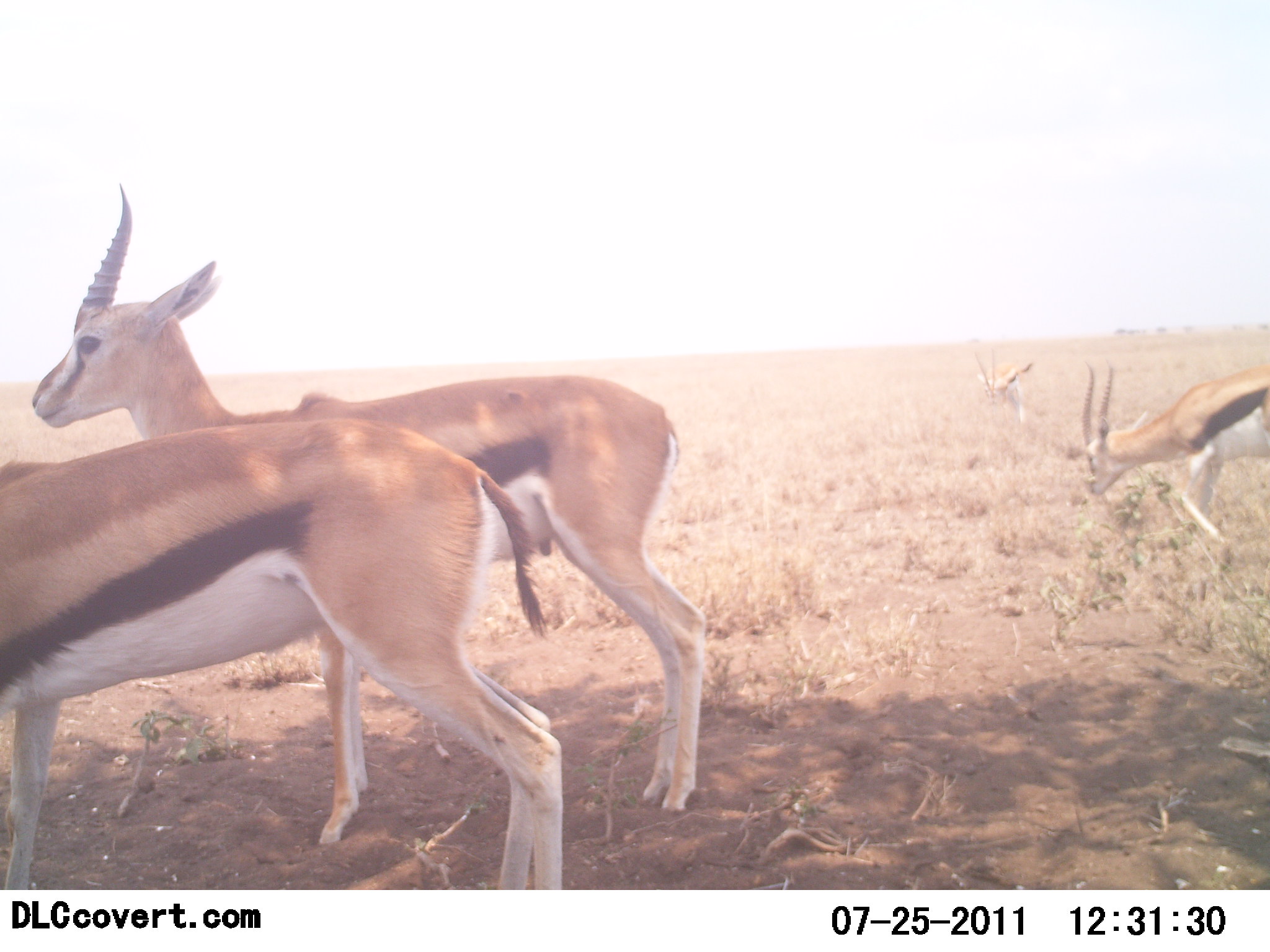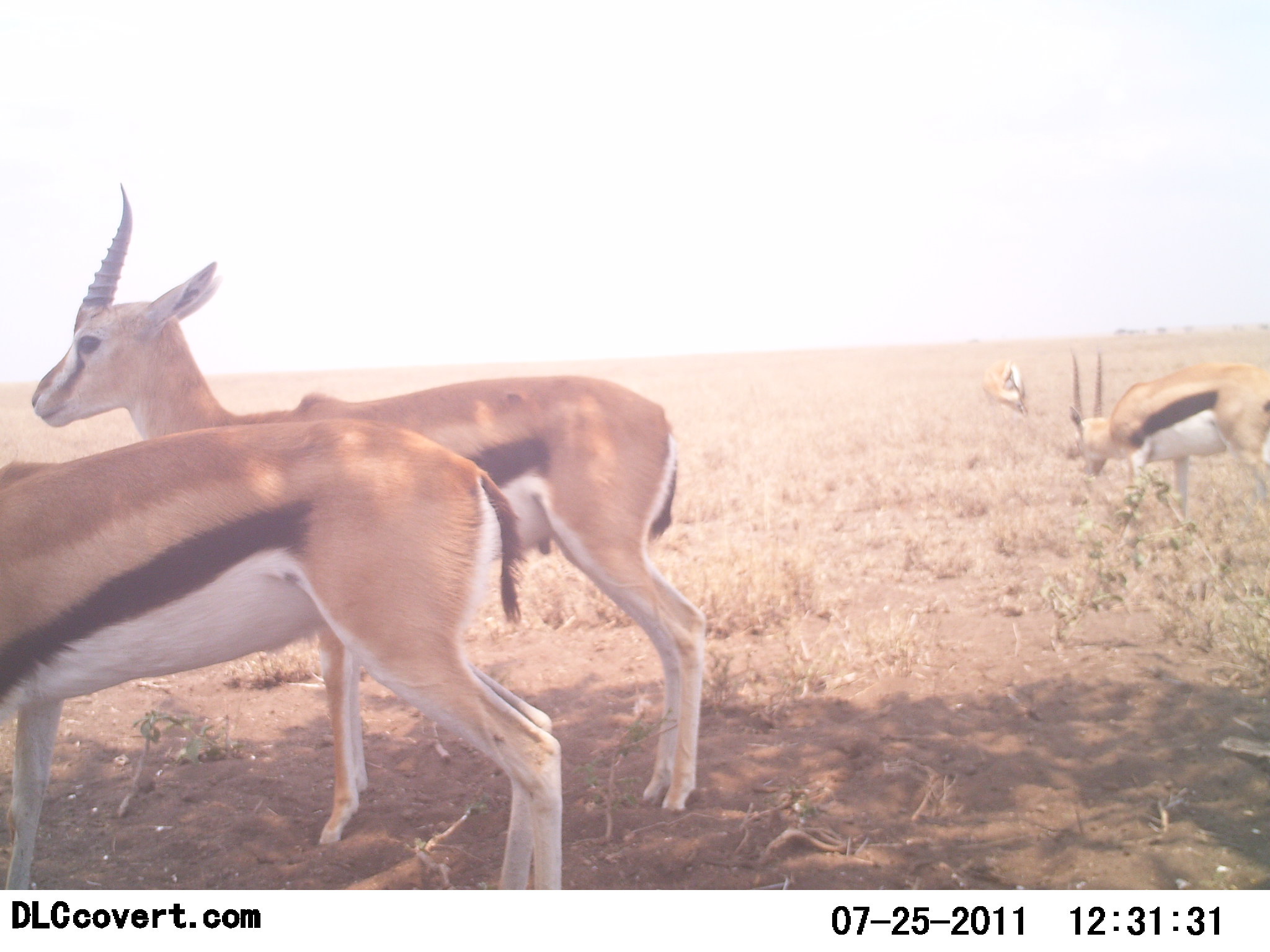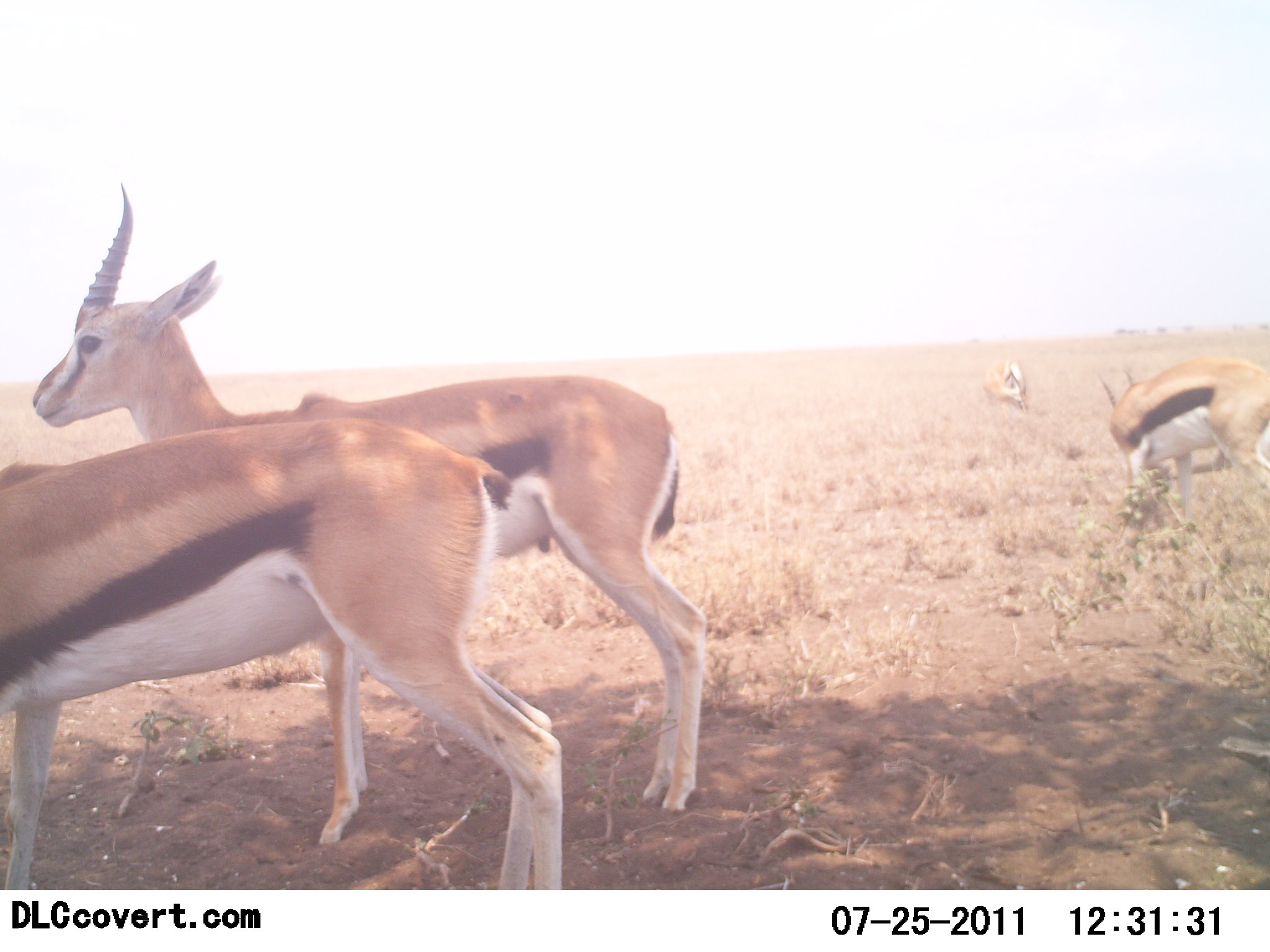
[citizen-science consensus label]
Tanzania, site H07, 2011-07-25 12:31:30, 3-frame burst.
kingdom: Animalia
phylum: Chordata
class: Mammalia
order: Artiodactyla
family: Bovidae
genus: Eudorcas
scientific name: Eudorcas thomsonii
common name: thomson's gazelle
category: gazellethomsons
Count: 4.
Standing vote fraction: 77%.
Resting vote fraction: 8%.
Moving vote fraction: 38%.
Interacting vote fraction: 0%.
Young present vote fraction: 0%.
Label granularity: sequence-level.